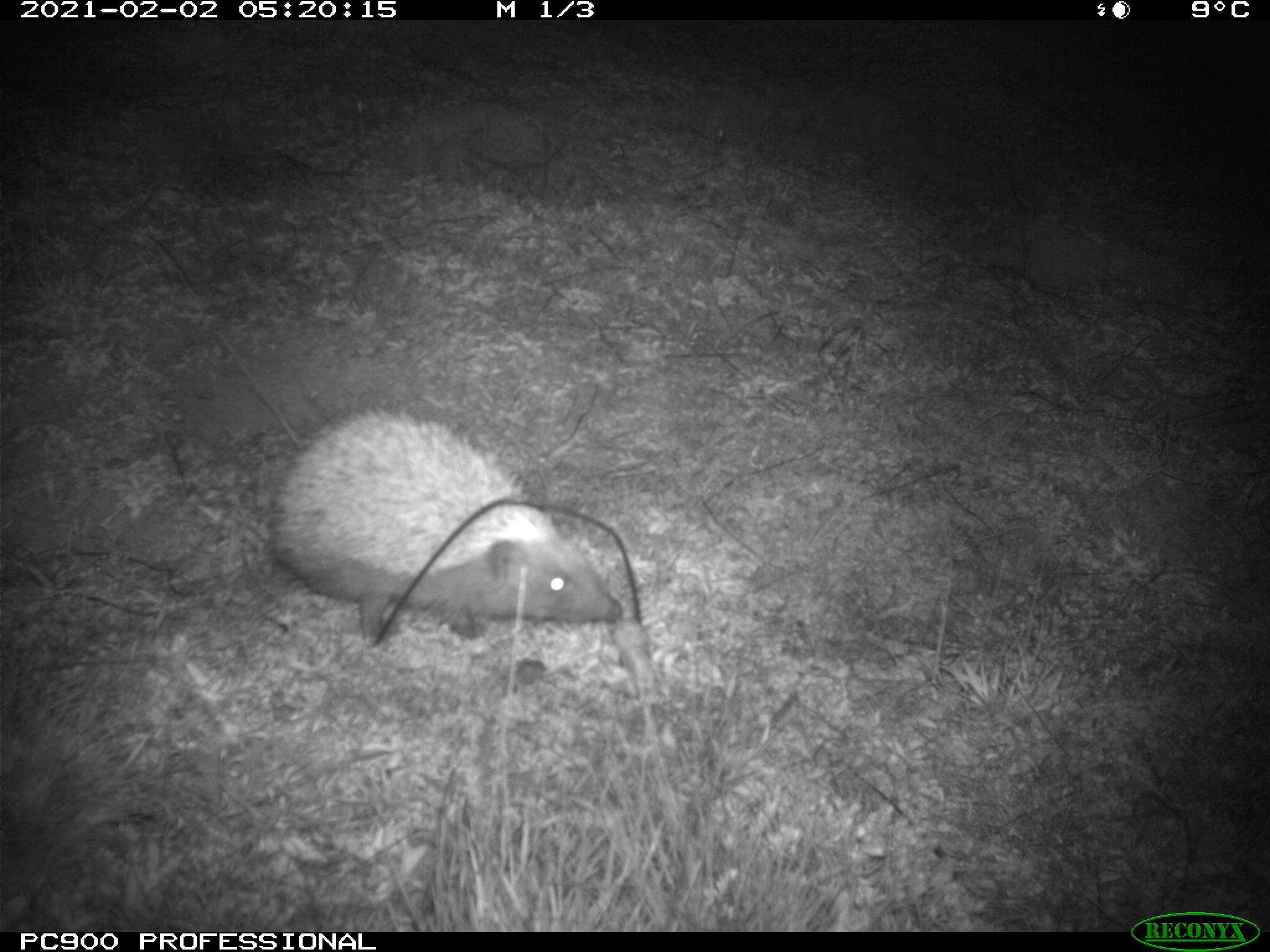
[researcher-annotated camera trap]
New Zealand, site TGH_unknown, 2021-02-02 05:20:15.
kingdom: Animalia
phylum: Chordata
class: Mammalia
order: Eulipotyphla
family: Erinaceidae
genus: Erinaceus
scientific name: Erinaceus europaeus europaeus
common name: european hedgehog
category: hedgehog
Hedgehog (european hedgehog) (Erinaceus europaeus europaeus).